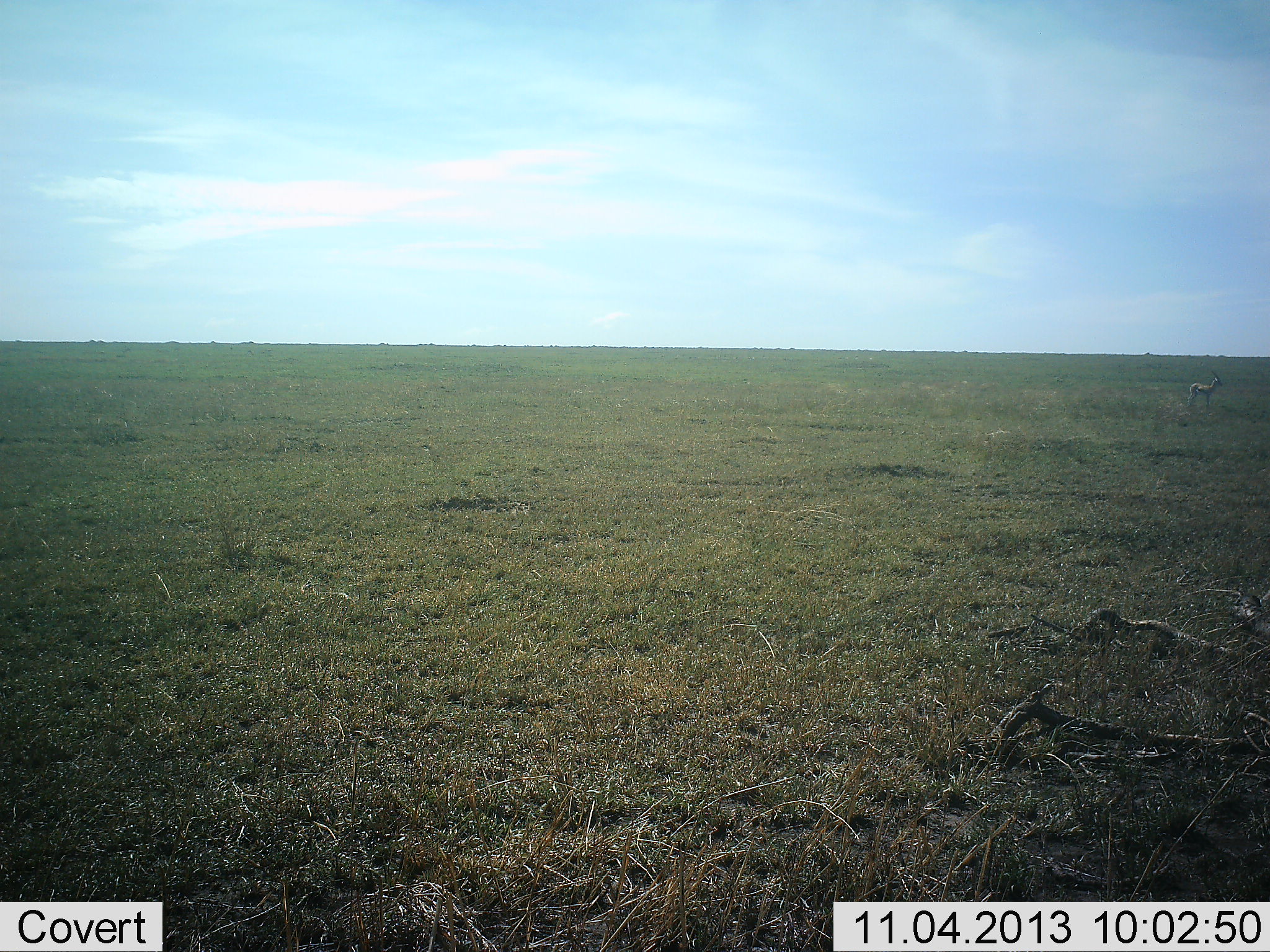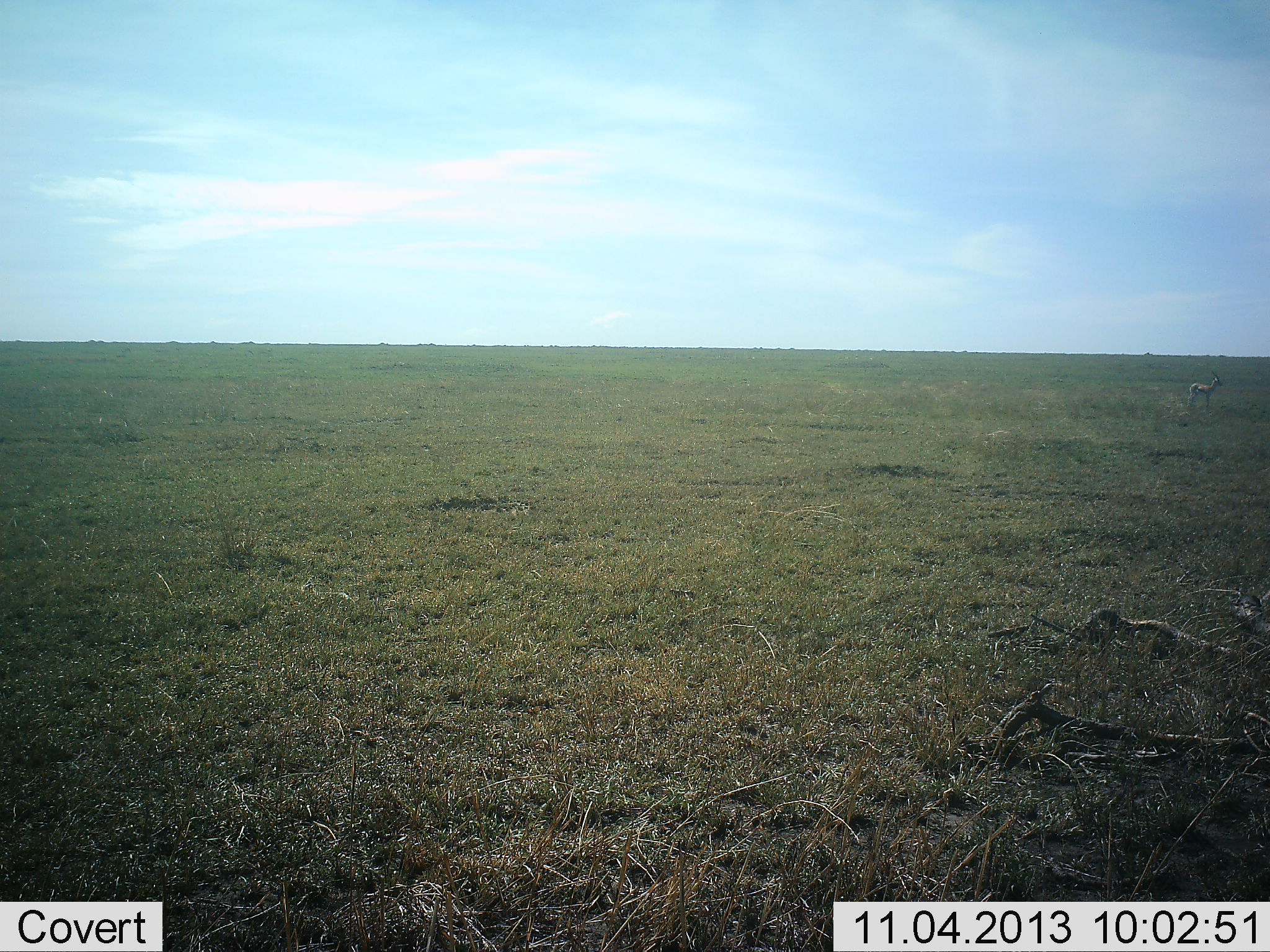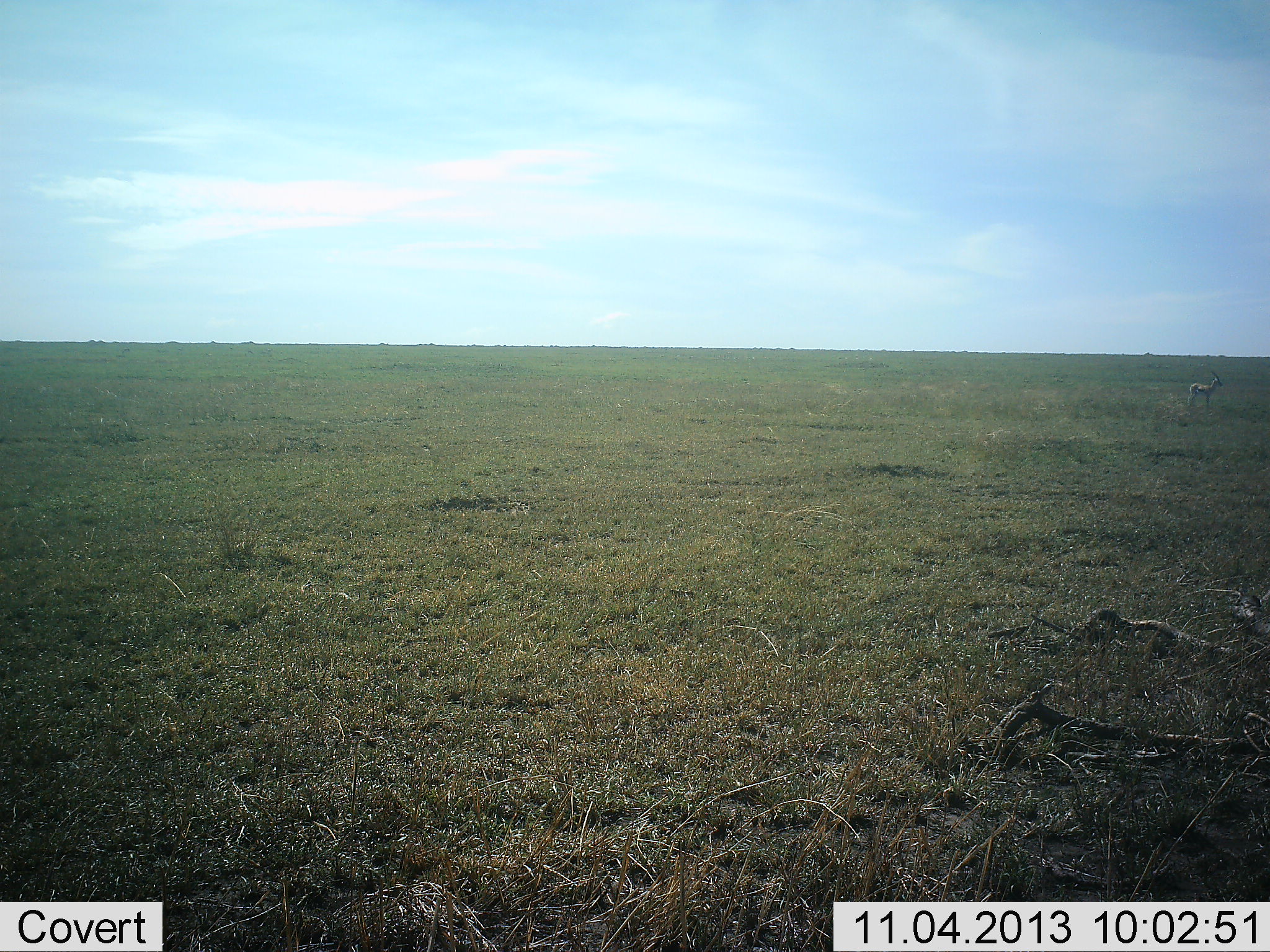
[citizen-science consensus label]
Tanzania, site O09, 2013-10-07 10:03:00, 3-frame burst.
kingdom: Animalia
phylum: Chordata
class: Mammalia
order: Artiodactyla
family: Bovidae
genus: Eudorcas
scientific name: Eudorcas thomsonii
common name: thomson's gazelle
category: gazellethomsons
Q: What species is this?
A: Gazellethomsons (thomson's gazelle) (Eudorcas thomsonii).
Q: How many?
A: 1.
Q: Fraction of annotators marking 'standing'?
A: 100%.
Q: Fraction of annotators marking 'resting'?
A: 0%.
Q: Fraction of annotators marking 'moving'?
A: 0%.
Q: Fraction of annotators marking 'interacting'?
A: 0%.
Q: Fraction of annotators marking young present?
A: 0%.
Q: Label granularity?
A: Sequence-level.